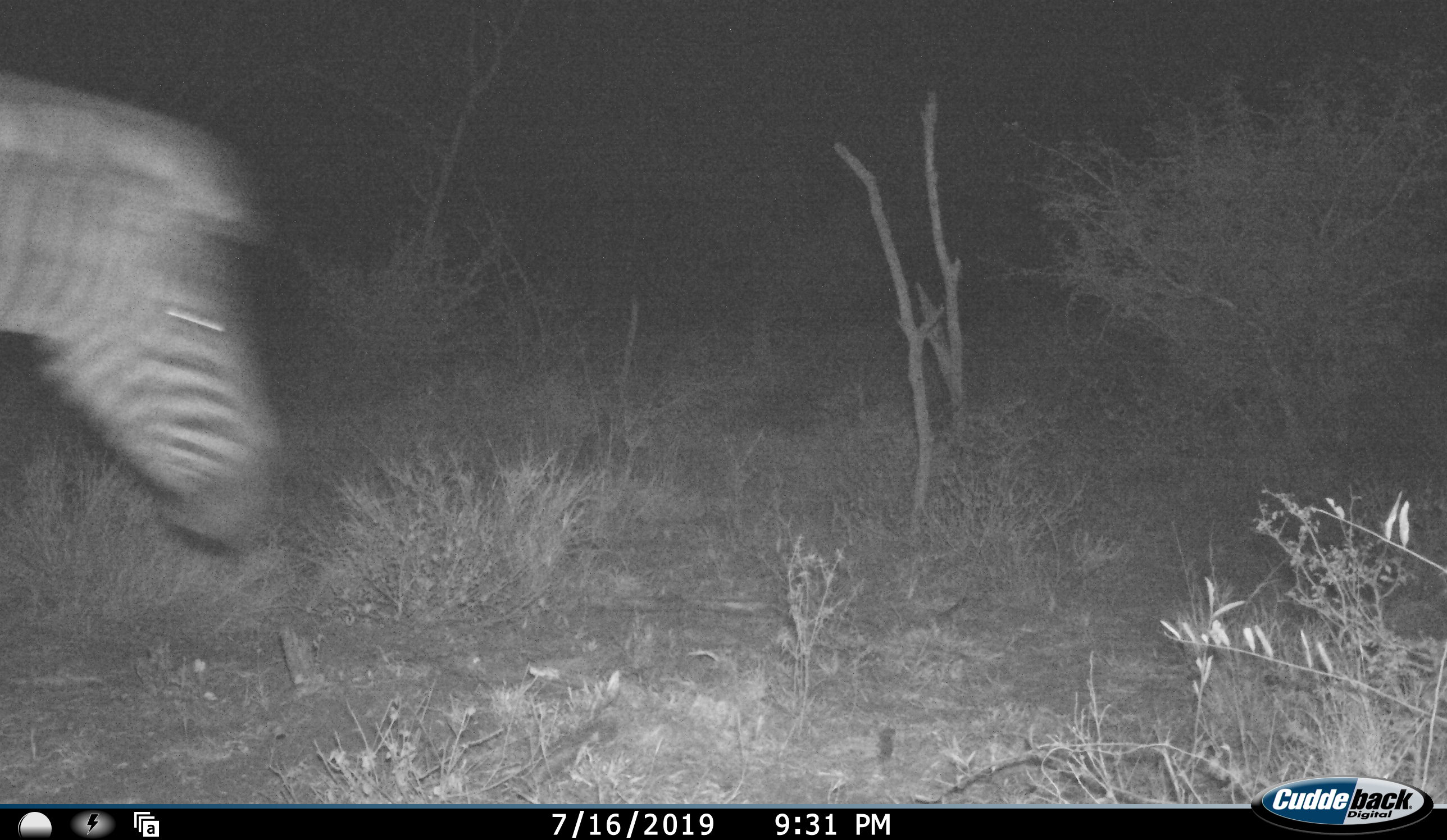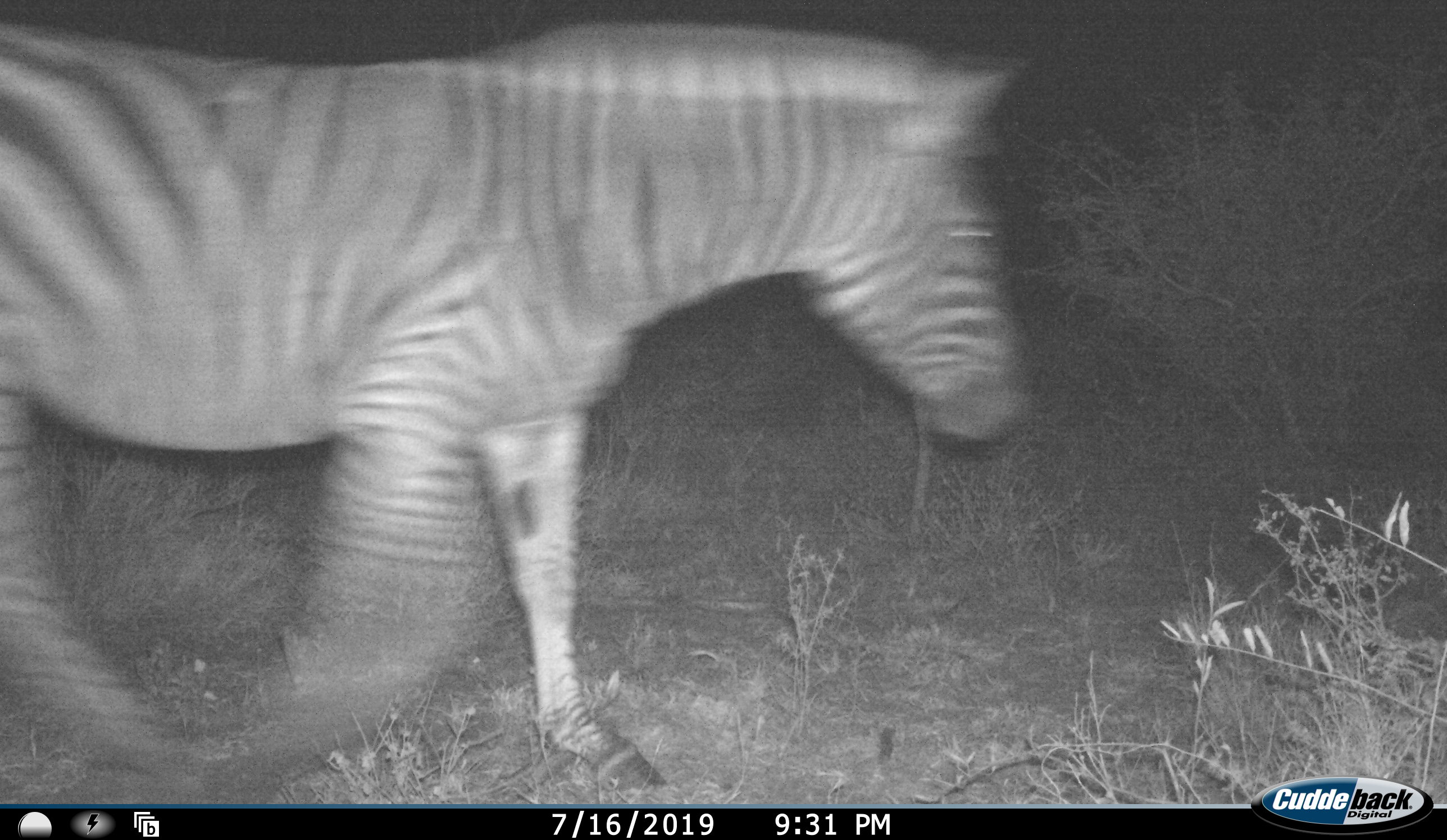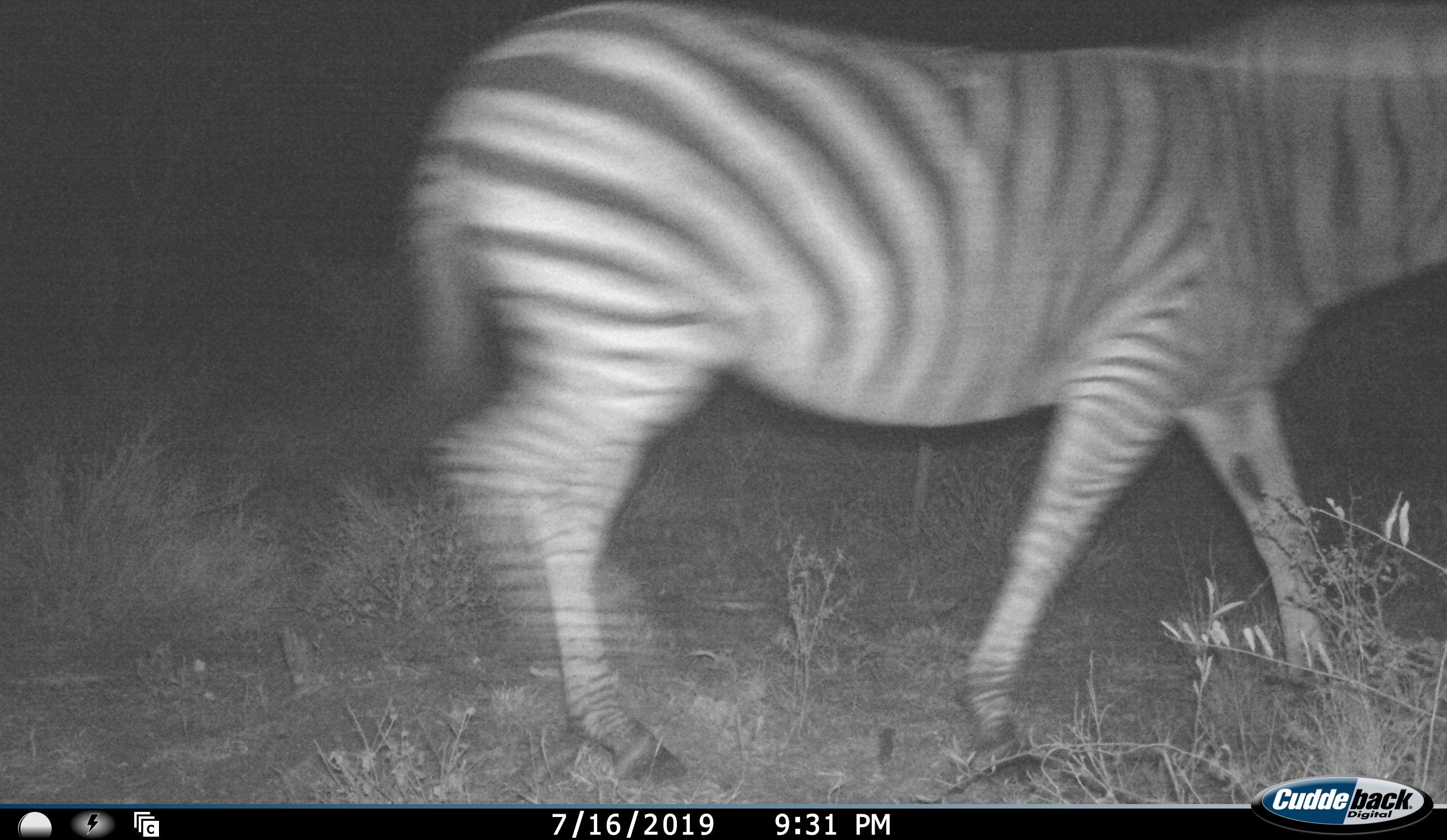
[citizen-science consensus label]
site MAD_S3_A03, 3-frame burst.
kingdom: Animalia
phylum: Chordata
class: Mammalia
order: Perissodactyla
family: Equidae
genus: Equus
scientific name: Equus quagga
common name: plains zebra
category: zebraplains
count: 1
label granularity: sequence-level